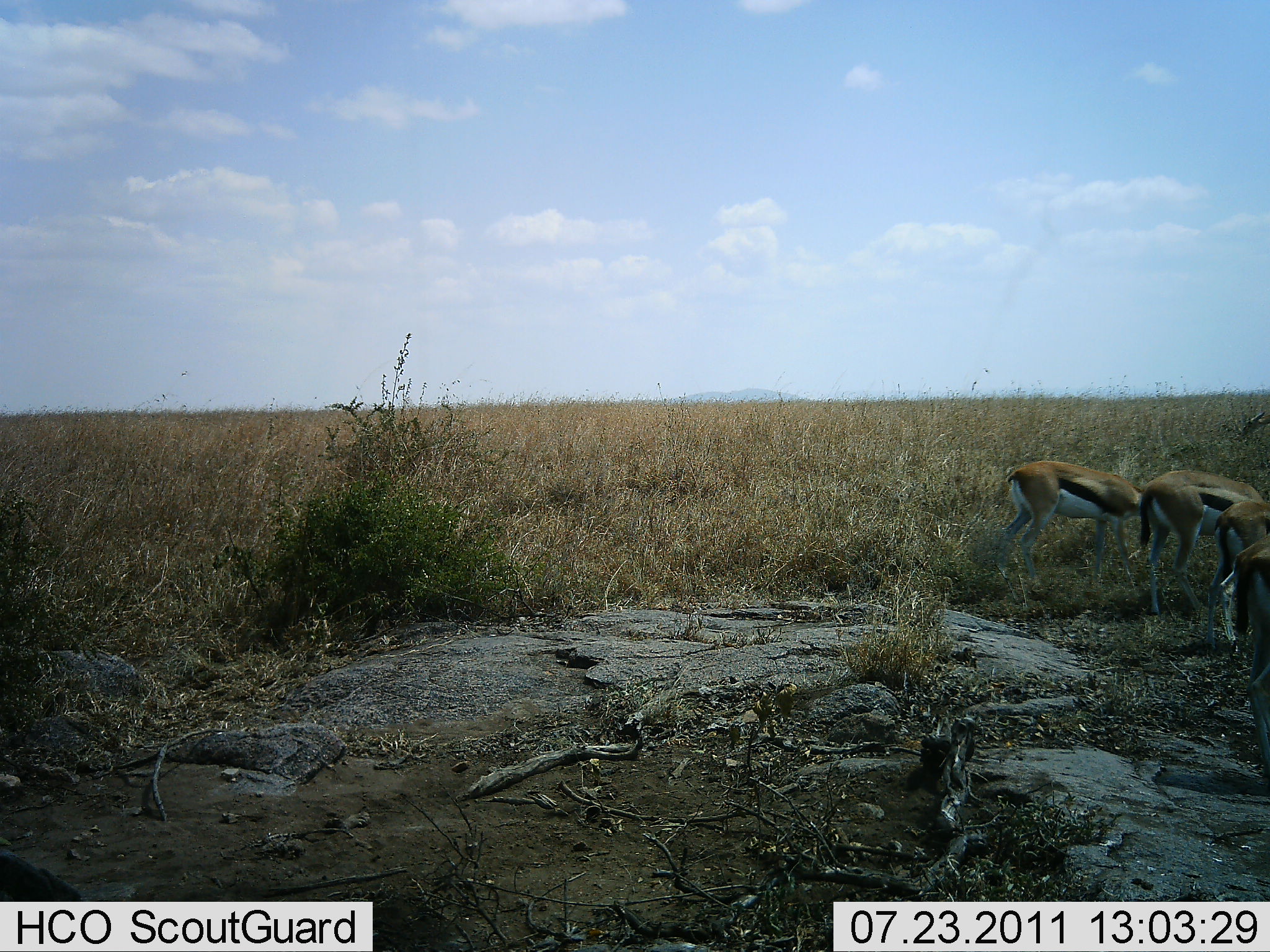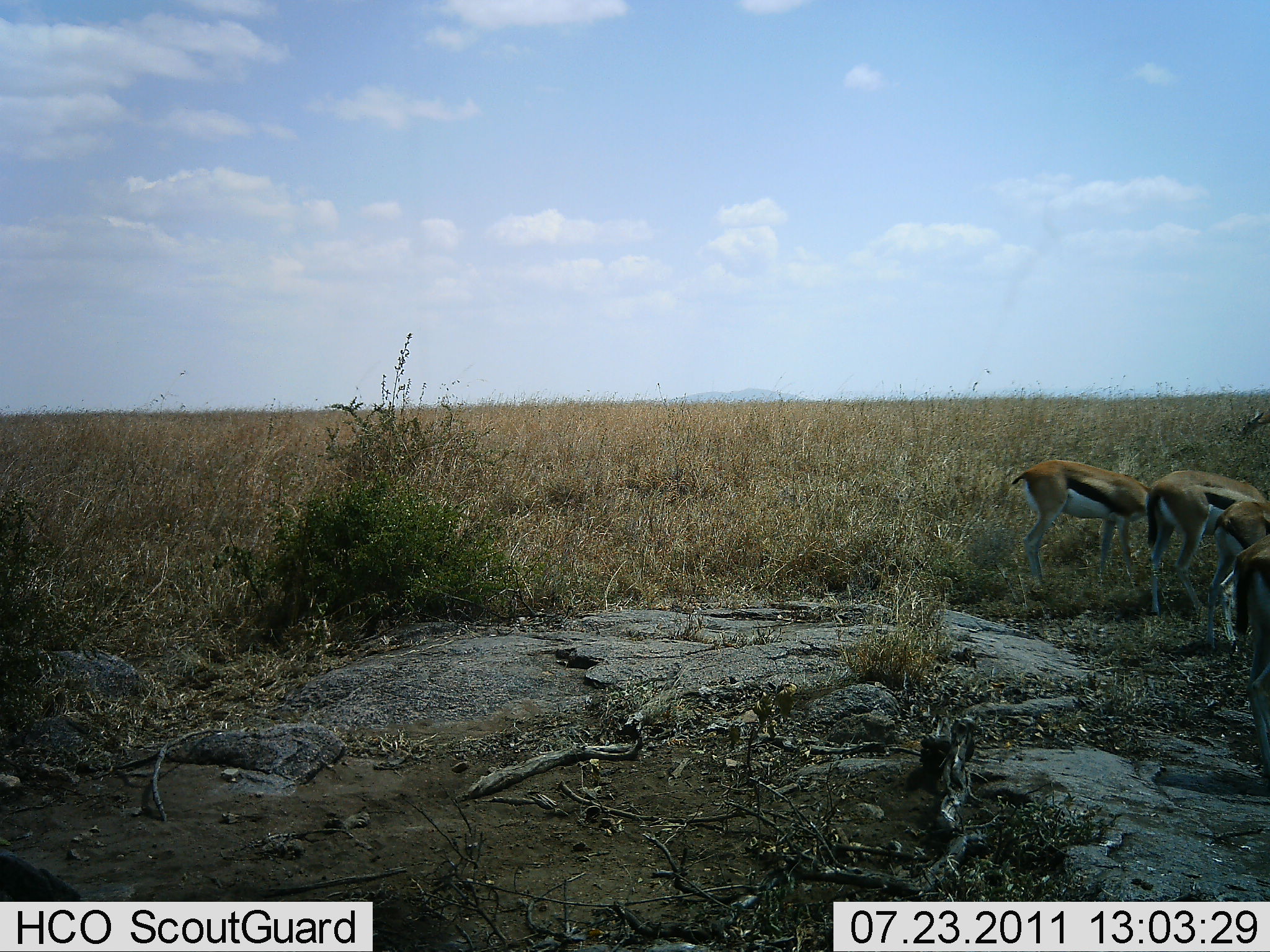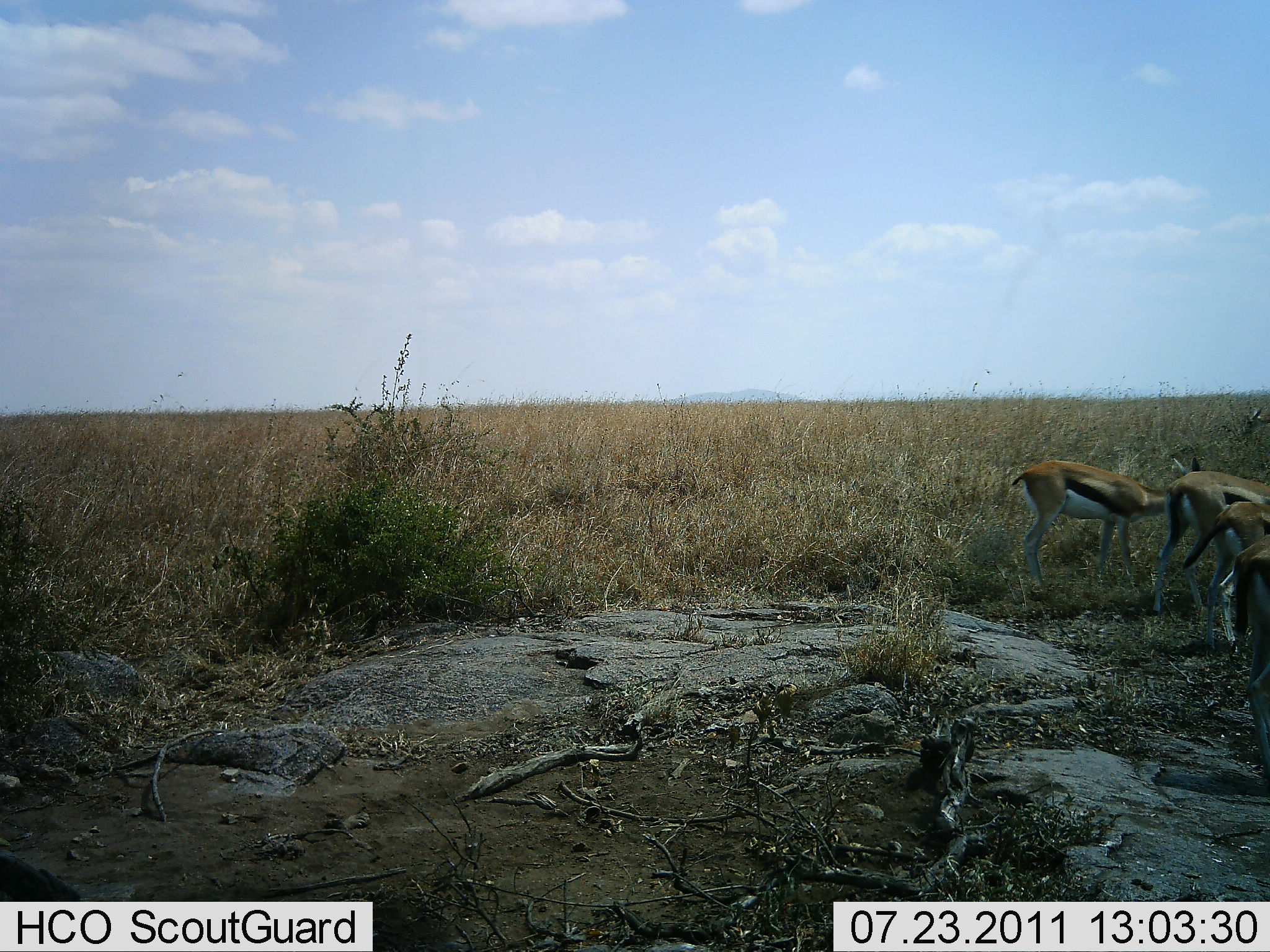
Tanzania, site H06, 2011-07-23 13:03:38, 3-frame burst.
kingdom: Animalia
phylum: Chordata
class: Mammalia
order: Artiodactyla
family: Bovidae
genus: Eudorcas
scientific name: Eudorcas thomsonii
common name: thomson's gazelle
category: gazellethomsons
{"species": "gazellethomsons (thomson's gazelle) (Eudorcas thomsonii)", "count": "4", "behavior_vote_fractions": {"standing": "38%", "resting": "0%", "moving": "8%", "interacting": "0%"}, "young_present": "0%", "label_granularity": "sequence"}